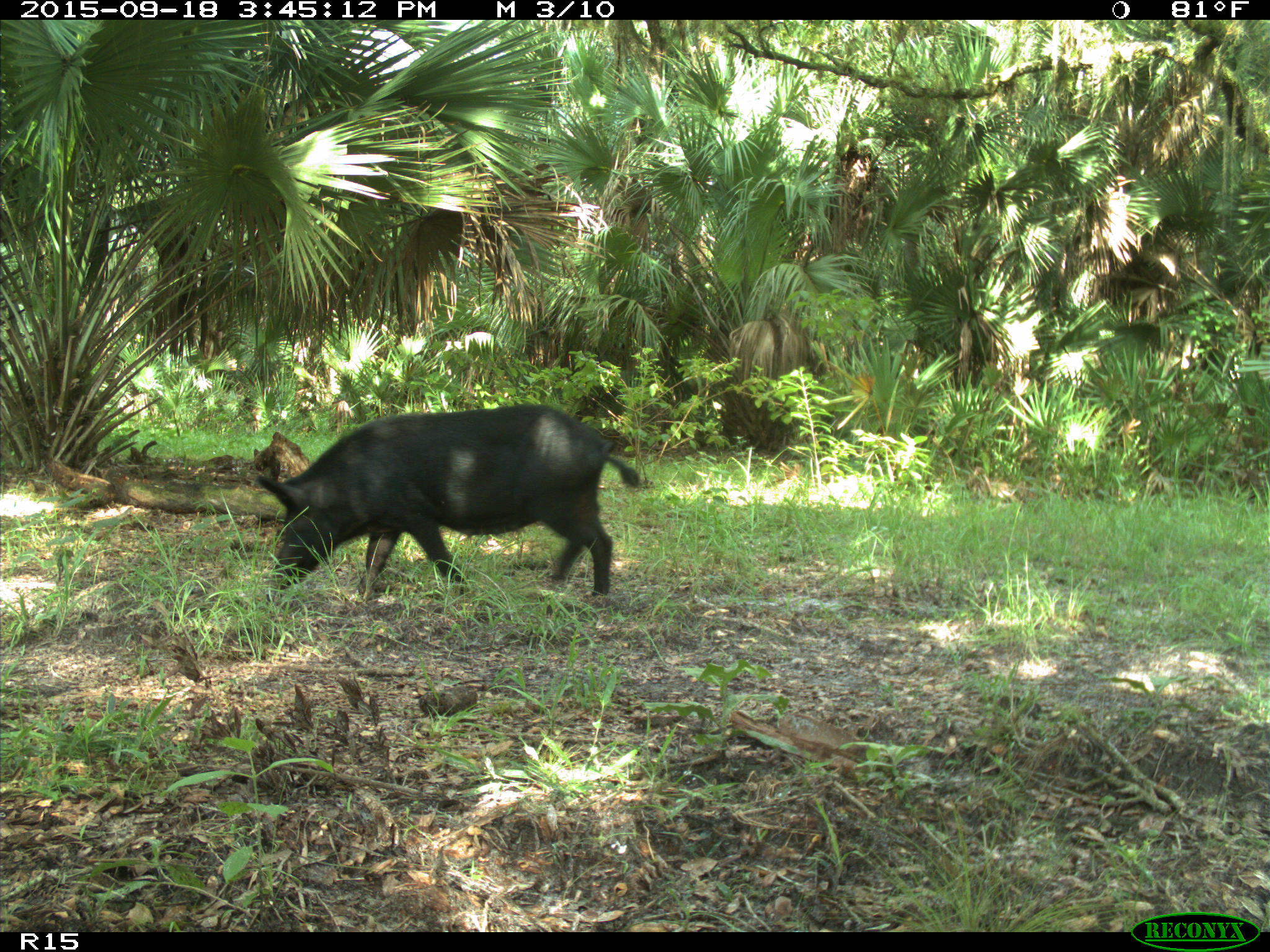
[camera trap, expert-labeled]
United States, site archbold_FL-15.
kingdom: Animalia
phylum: Chordata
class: Mammalia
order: Artiodactyla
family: Suidae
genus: Sus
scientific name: Sus scrofa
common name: wild boar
Sus scrofa (wild boar).